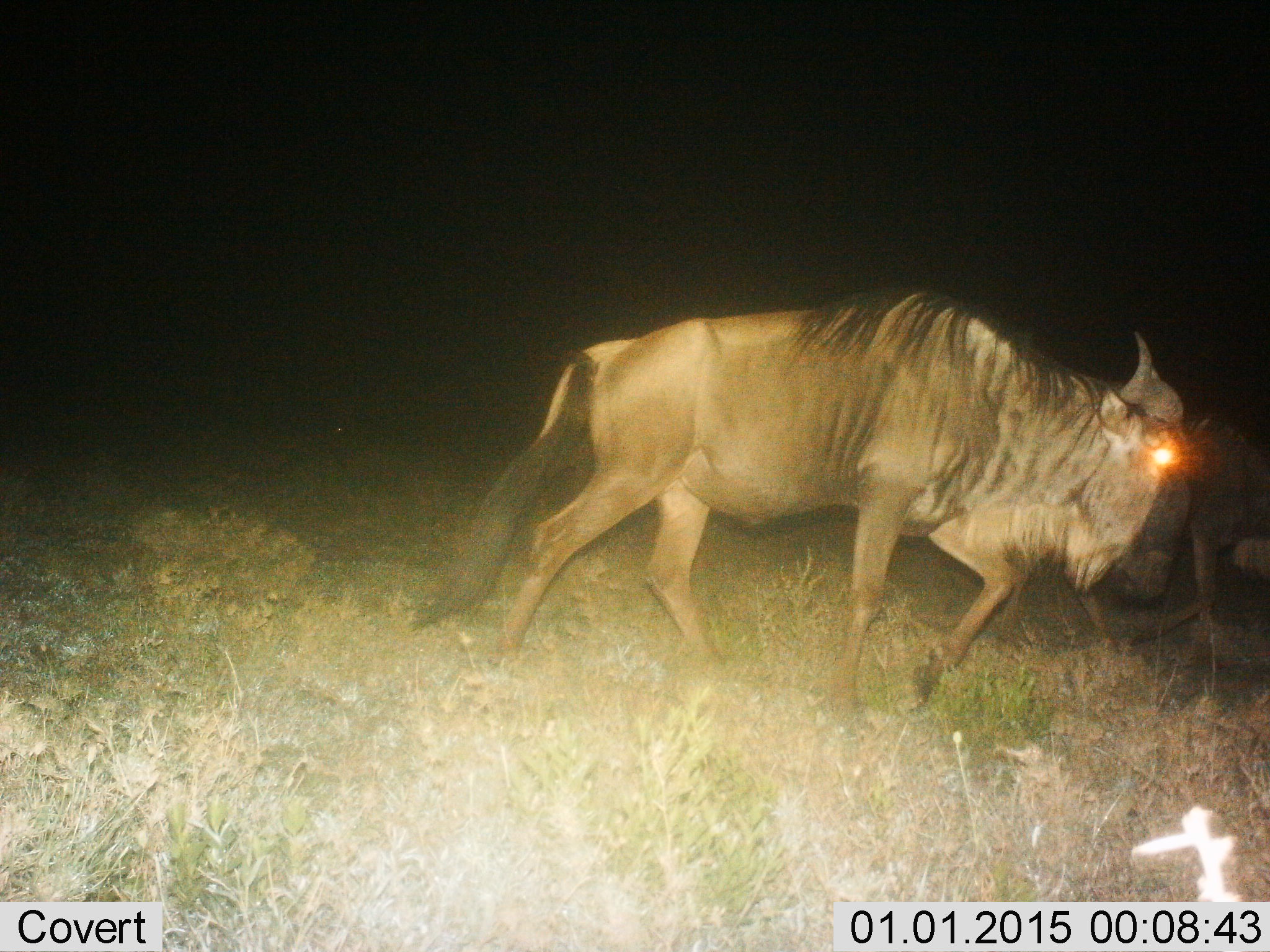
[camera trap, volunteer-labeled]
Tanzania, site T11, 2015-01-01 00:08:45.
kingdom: Animalia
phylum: Chordata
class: Mammalia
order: Artiodactyla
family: Bovidae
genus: Connochaetes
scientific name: Connochaetes taurinus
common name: blue wildebeest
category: wildebeest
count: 2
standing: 0%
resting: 0%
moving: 100%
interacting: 0%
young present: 0%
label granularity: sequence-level